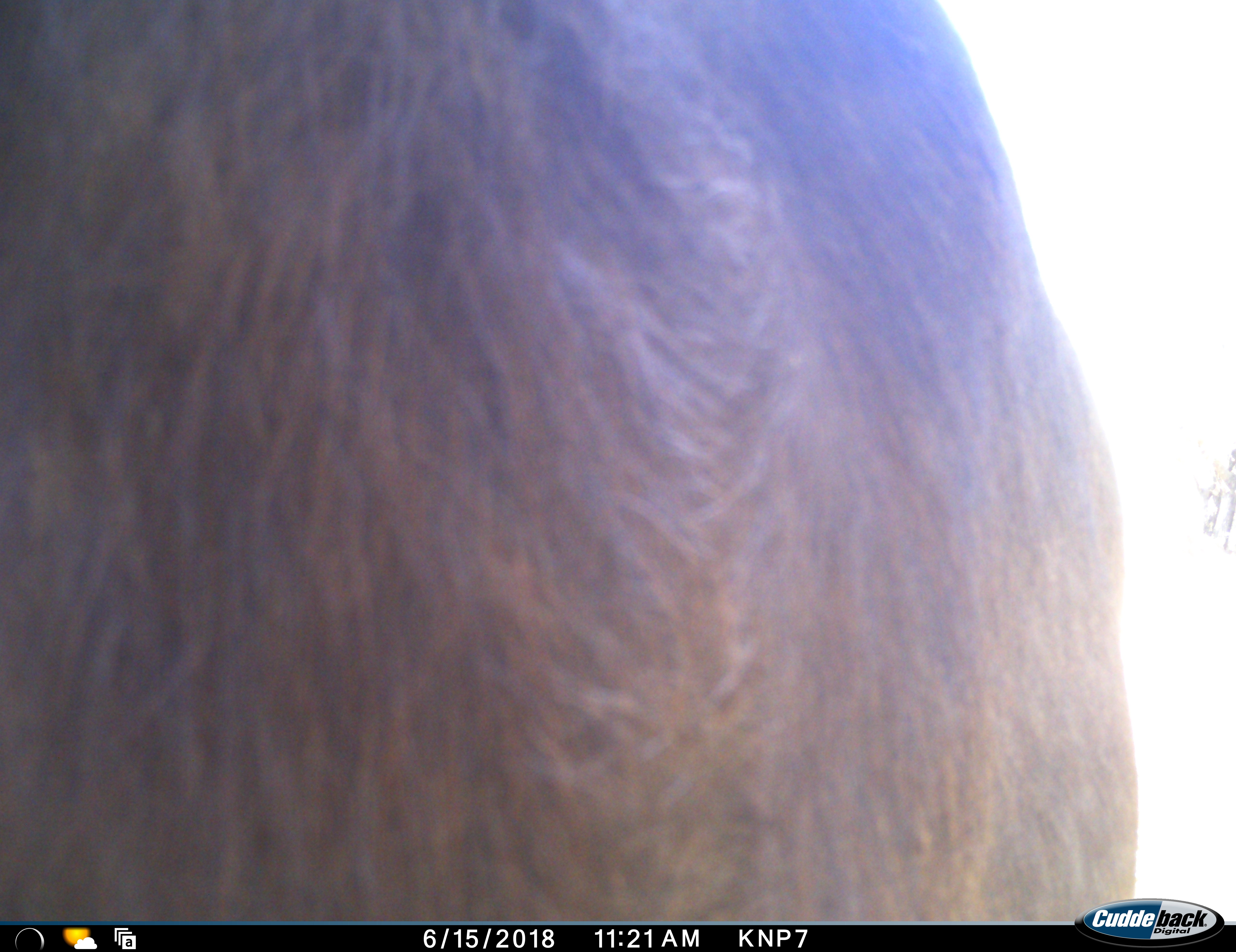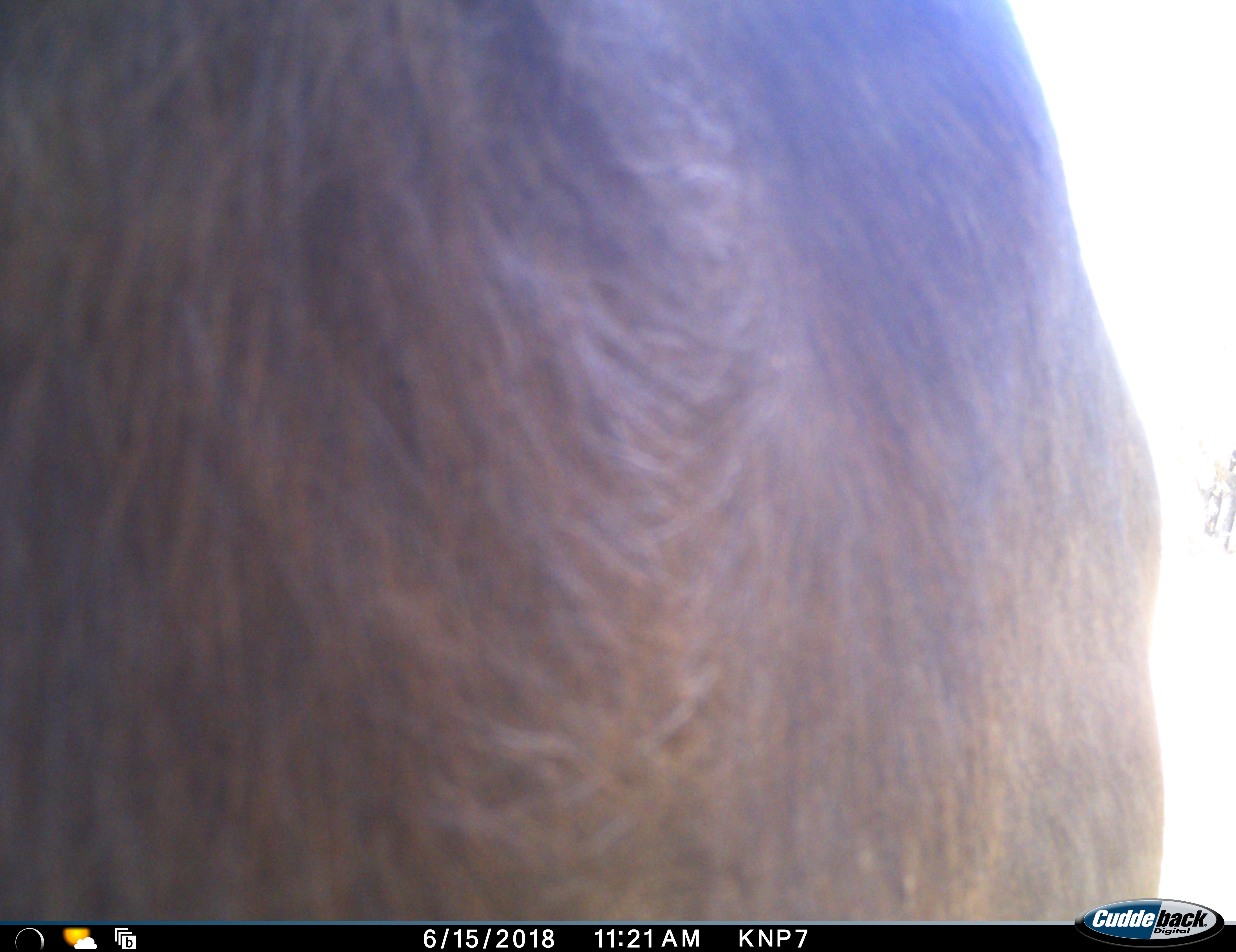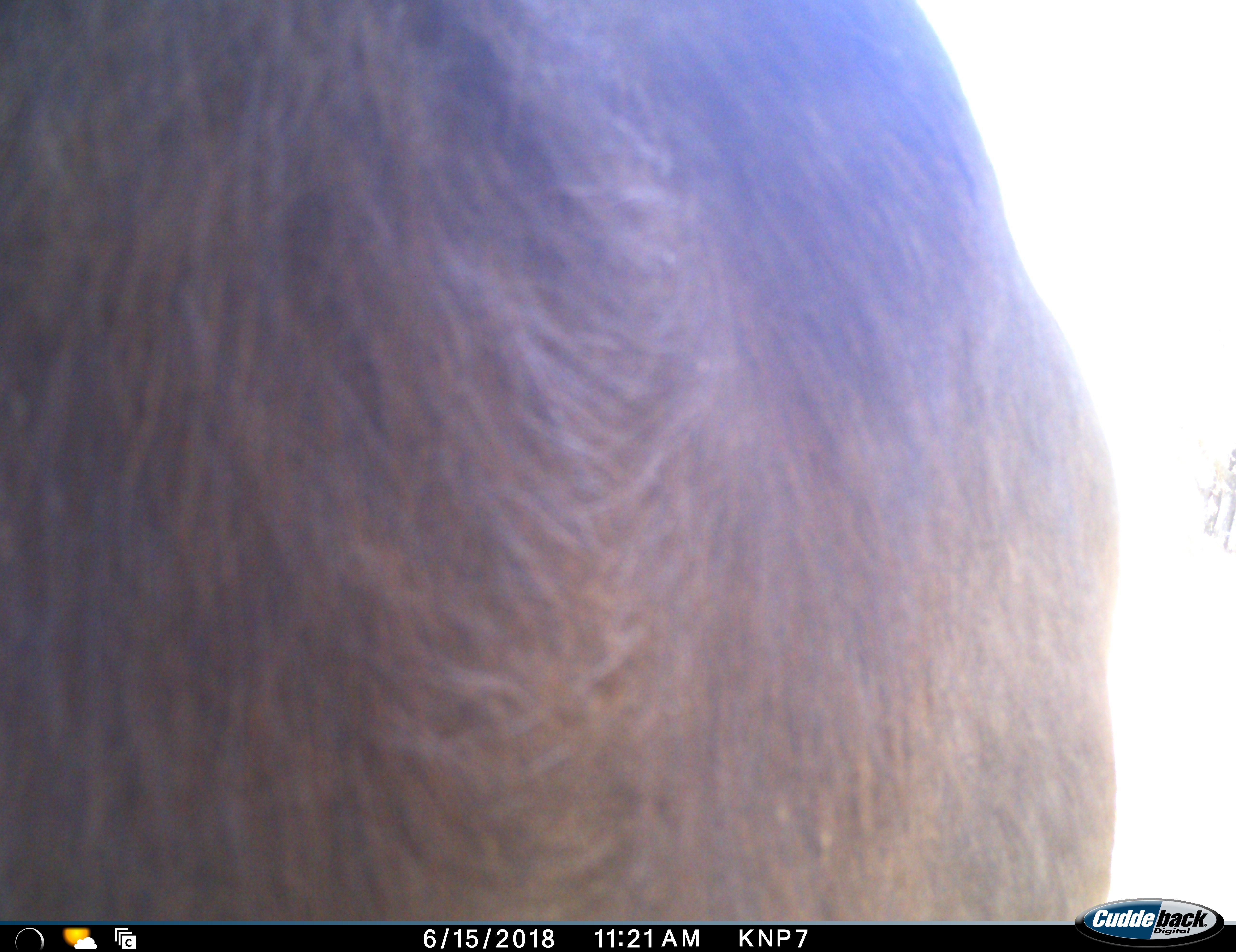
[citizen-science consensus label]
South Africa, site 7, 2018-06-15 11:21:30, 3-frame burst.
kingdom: Animalia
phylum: Chordata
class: Mammalia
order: Artiodactyla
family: Bovidae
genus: Syncerus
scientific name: Syncerus caffer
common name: cape buffalo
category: buffalo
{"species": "buffalo (cape buffalo) (Syncerus caffer)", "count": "1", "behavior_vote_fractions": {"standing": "50%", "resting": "0%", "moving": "50%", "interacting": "0%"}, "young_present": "0%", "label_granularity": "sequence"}